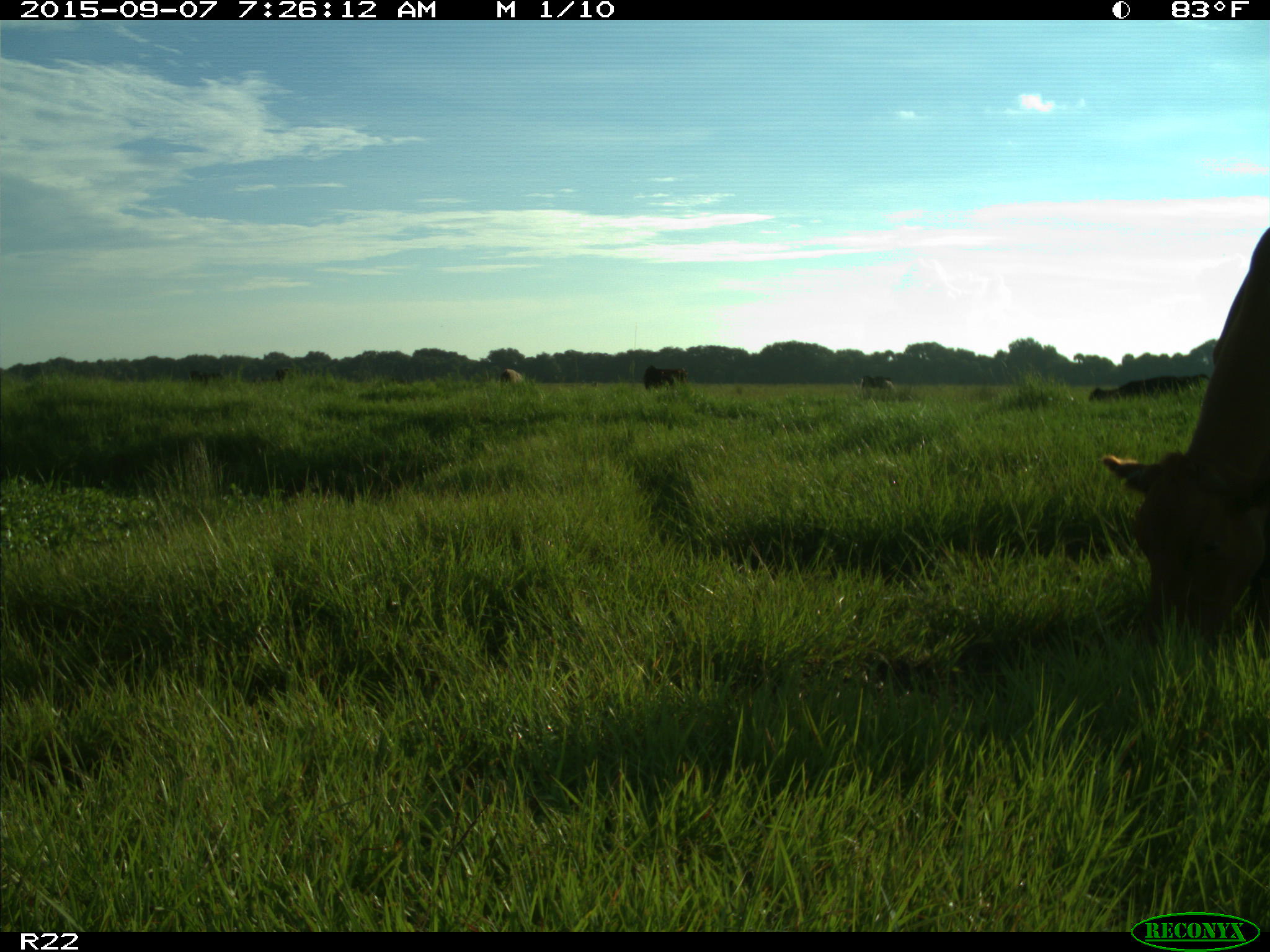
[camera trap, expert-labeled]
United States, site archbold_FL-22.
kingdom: Animalia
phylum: Chordata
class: Mammalia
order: Artiodactyla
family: Bovidae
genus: Bos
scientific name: Bos taurus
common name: domestic cow